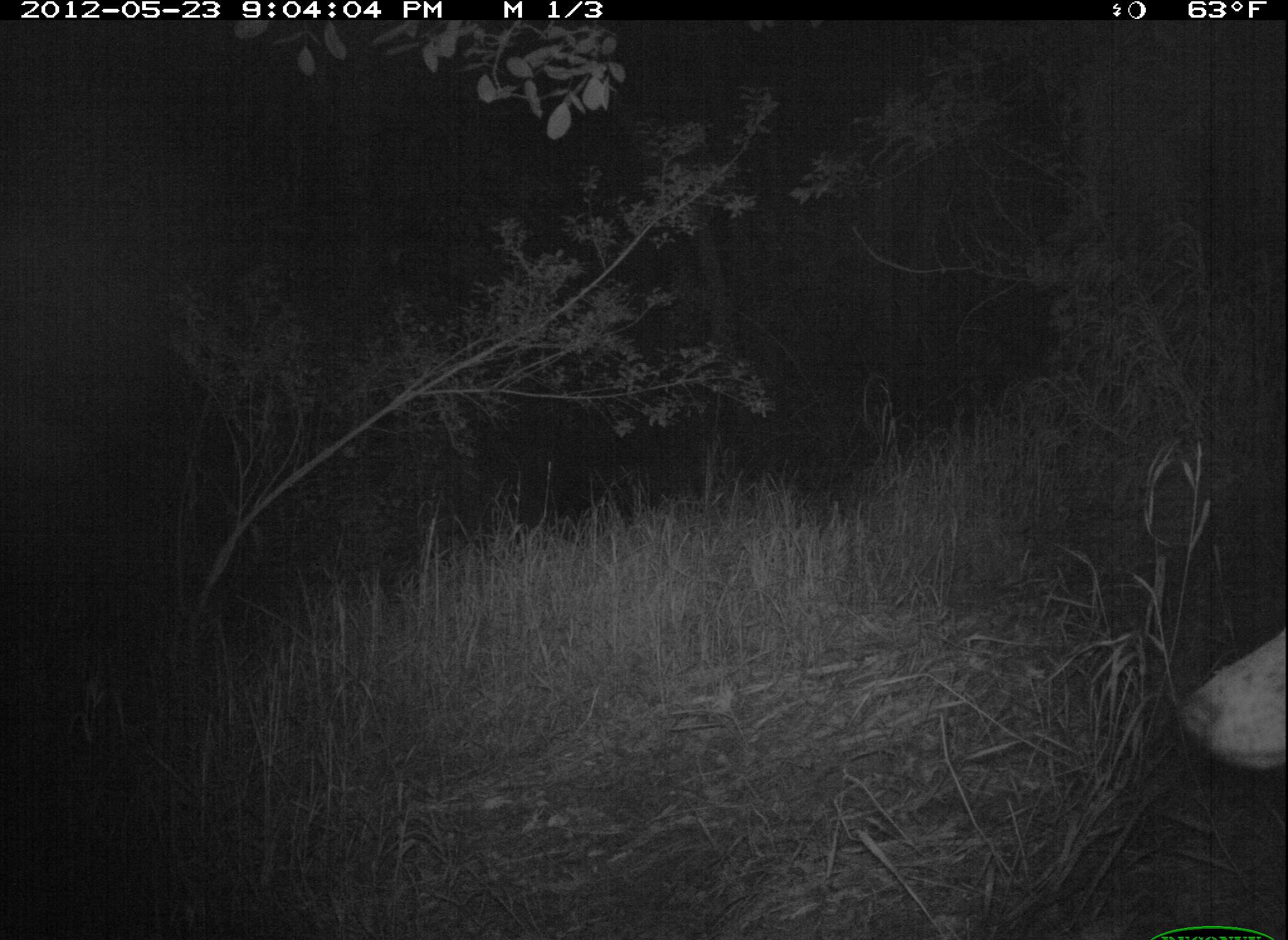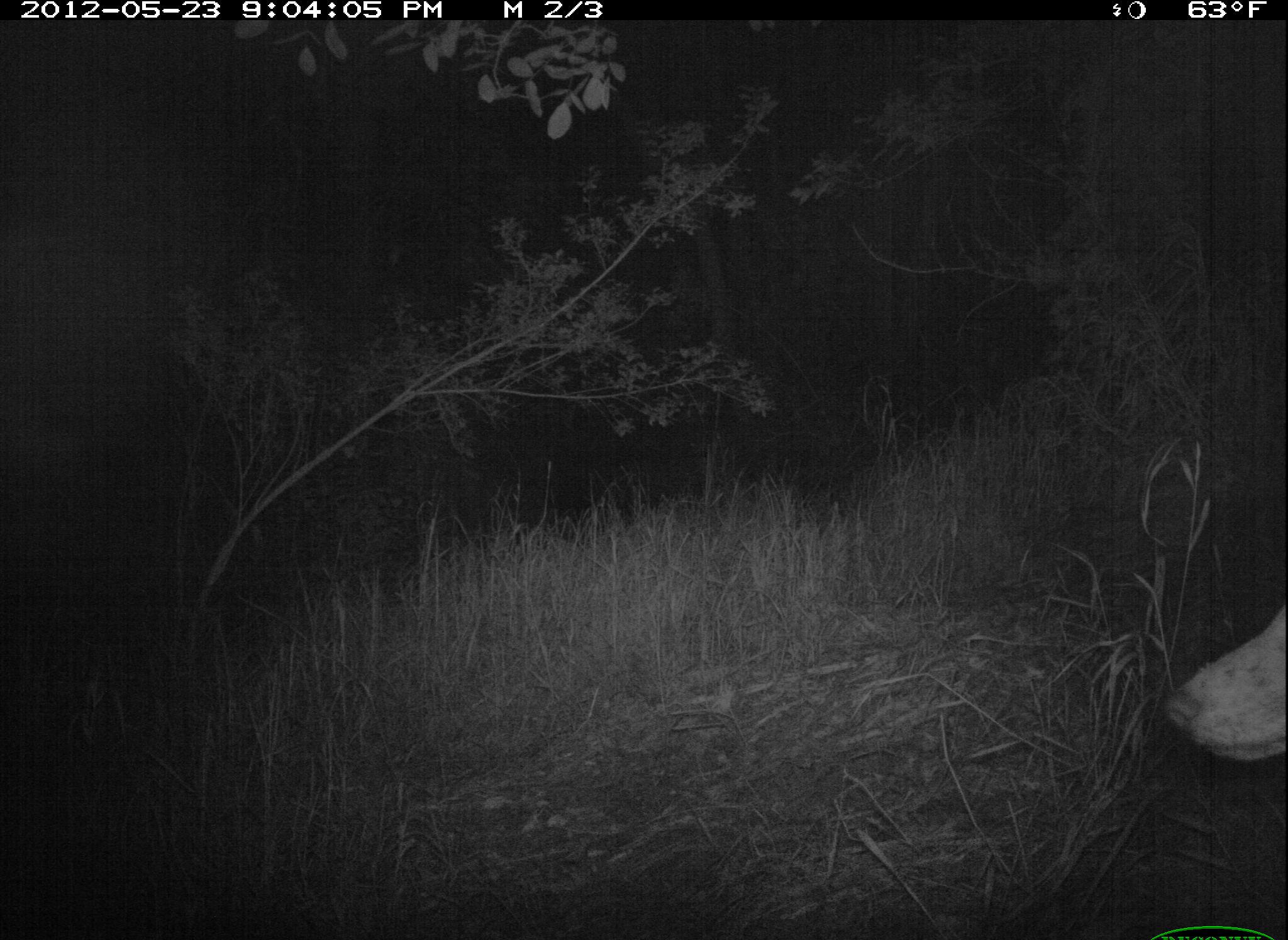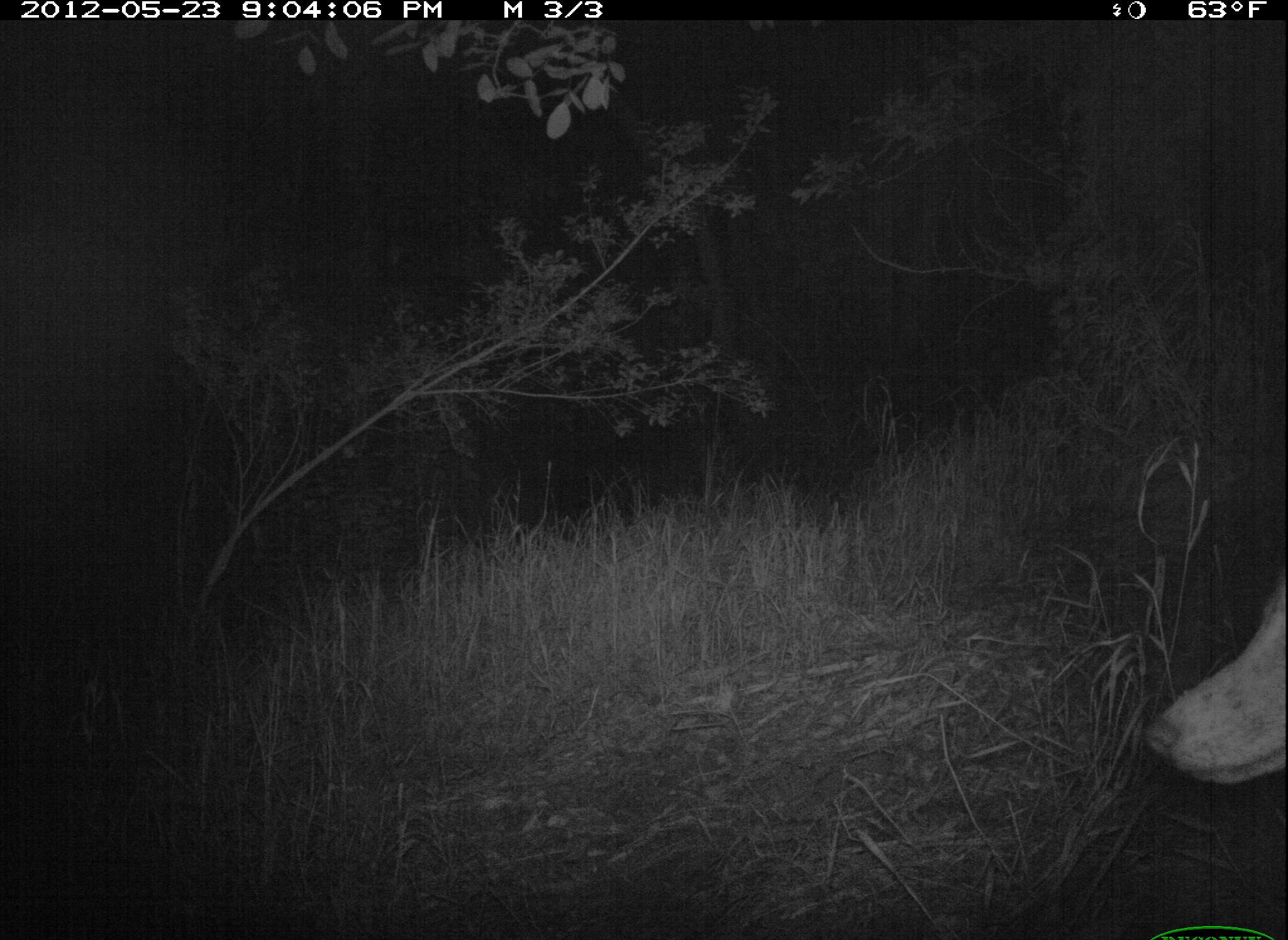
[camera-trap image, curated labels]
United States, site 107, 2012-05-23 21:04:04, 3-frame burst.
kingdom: Animalia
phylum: Chordata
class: Mammalia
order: Carnivora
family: Canidae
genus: Canis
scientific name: Canis latrans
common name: coyote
Coyote (Canis latrans).